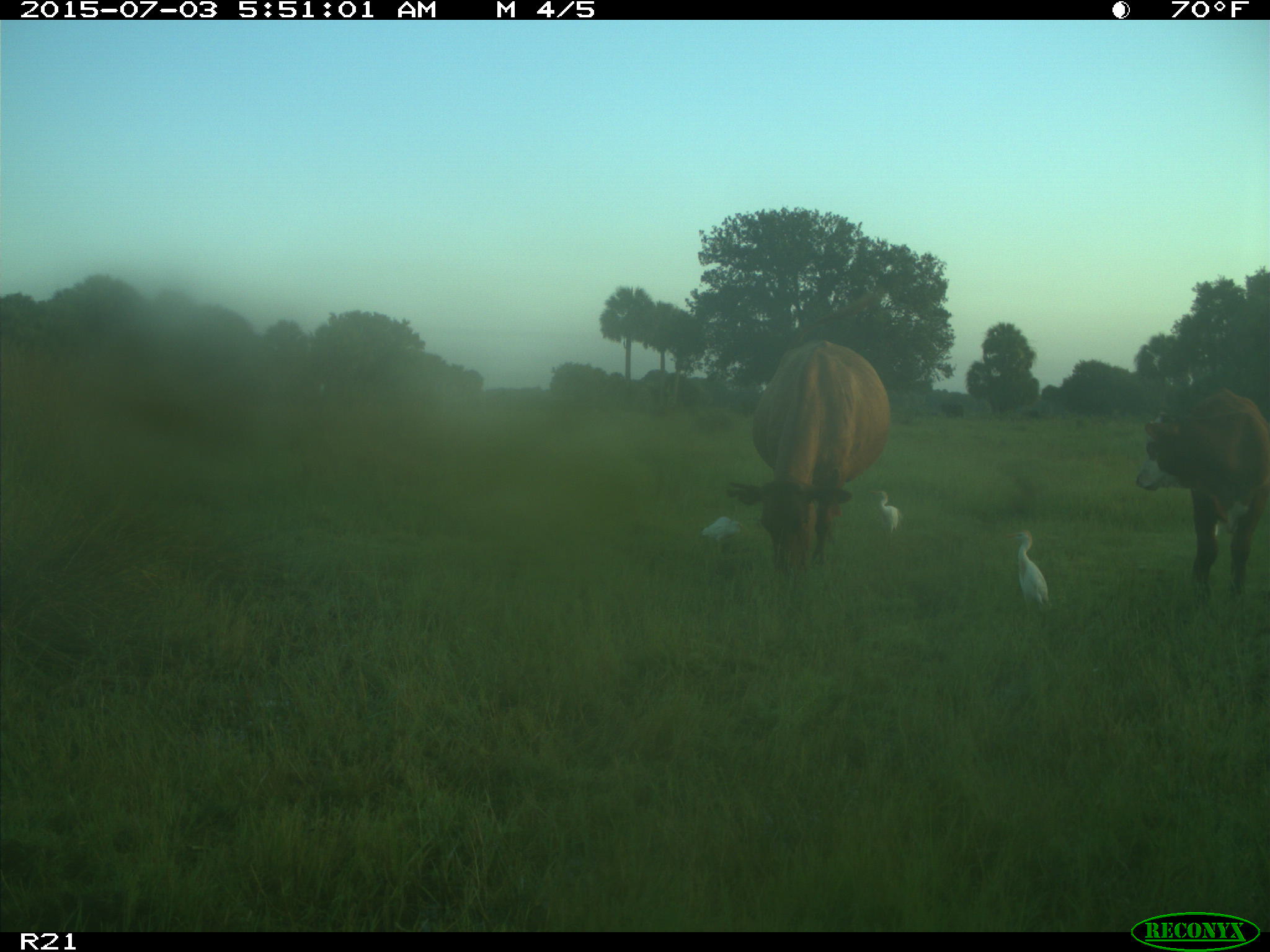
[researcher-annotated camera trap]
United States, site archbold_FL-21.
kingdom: Animalia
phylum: Chordata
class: Mammalia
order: Artiodactyla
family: Bovidae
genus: Bos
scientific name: Bos taurus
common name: domestic cow